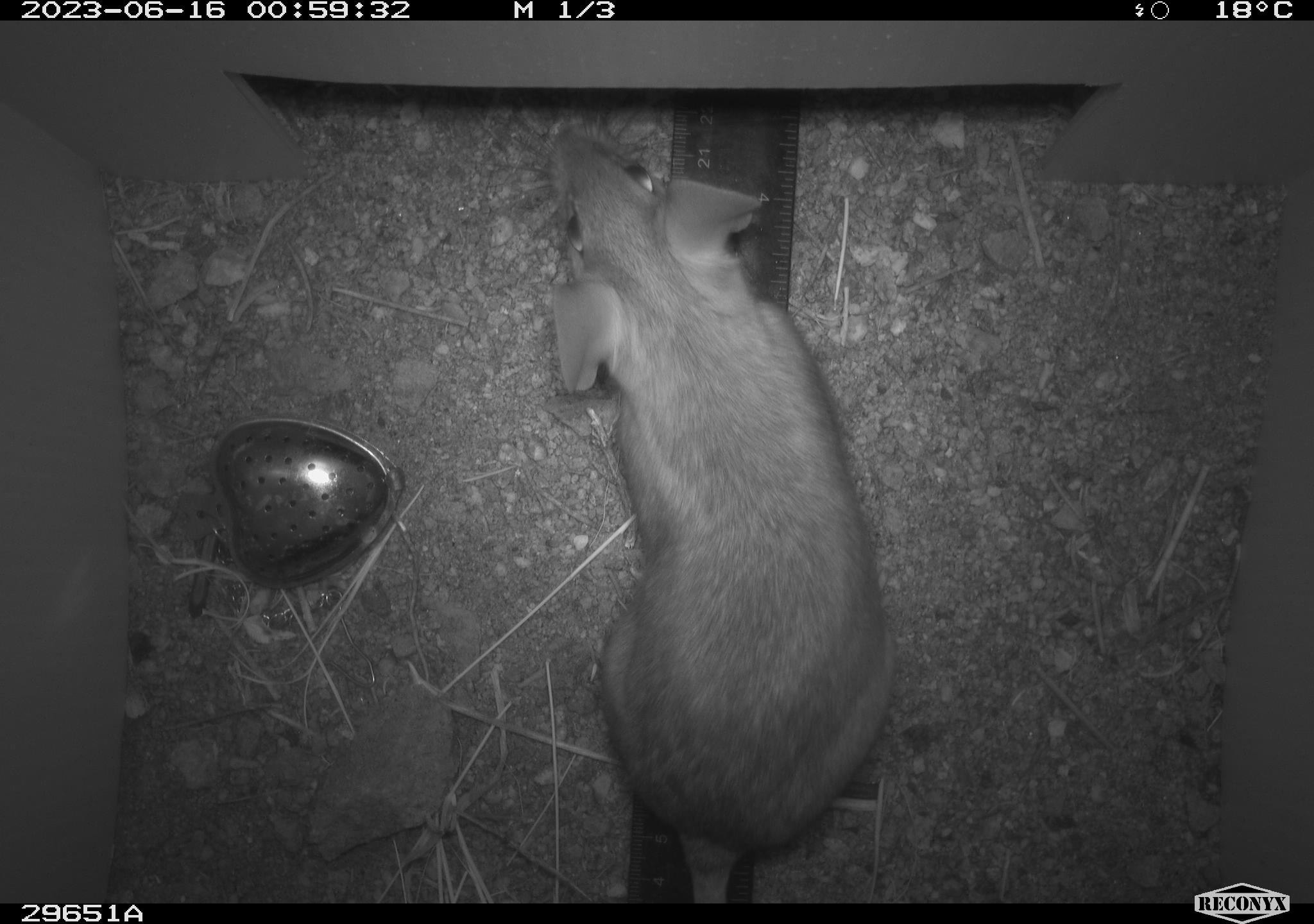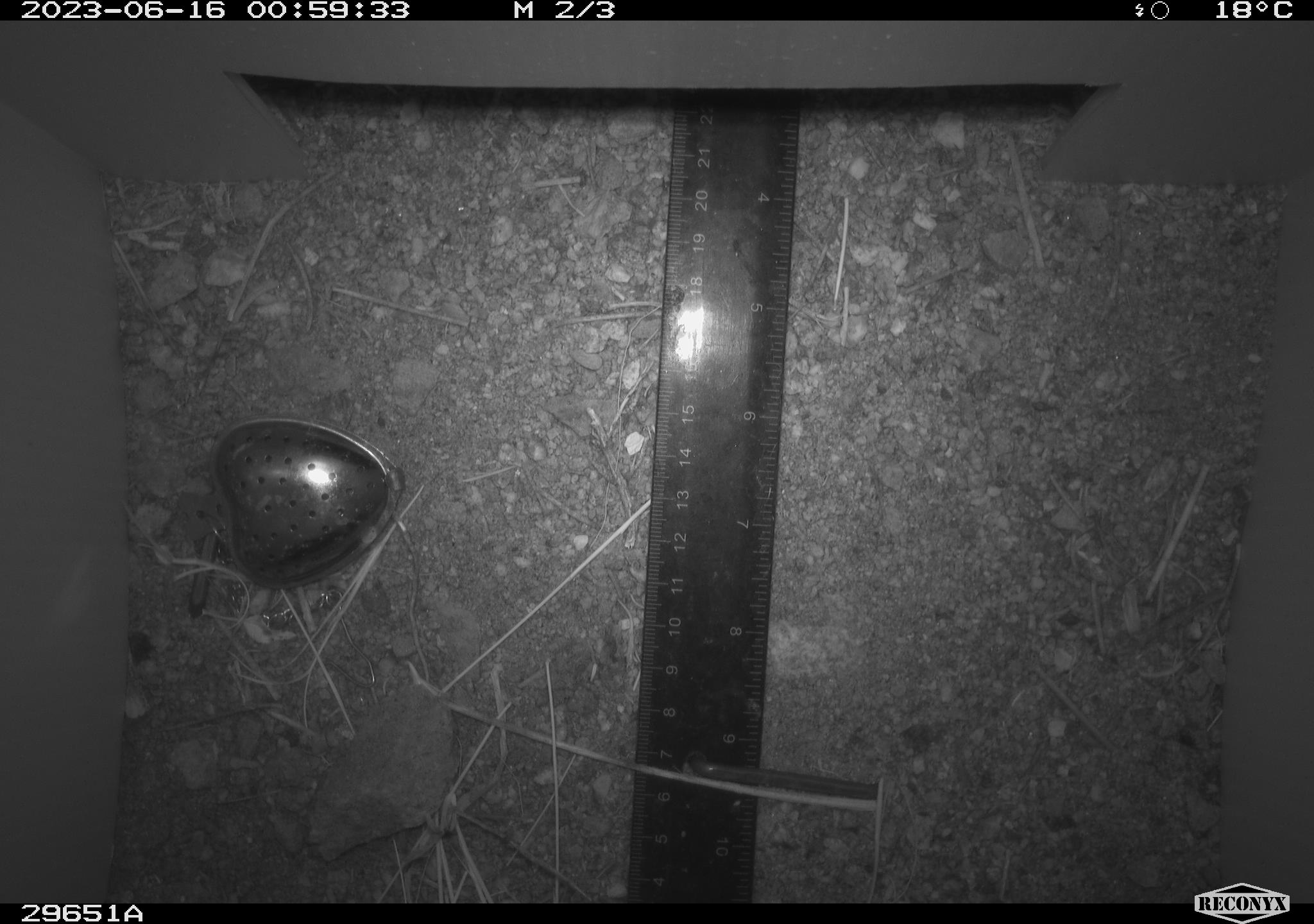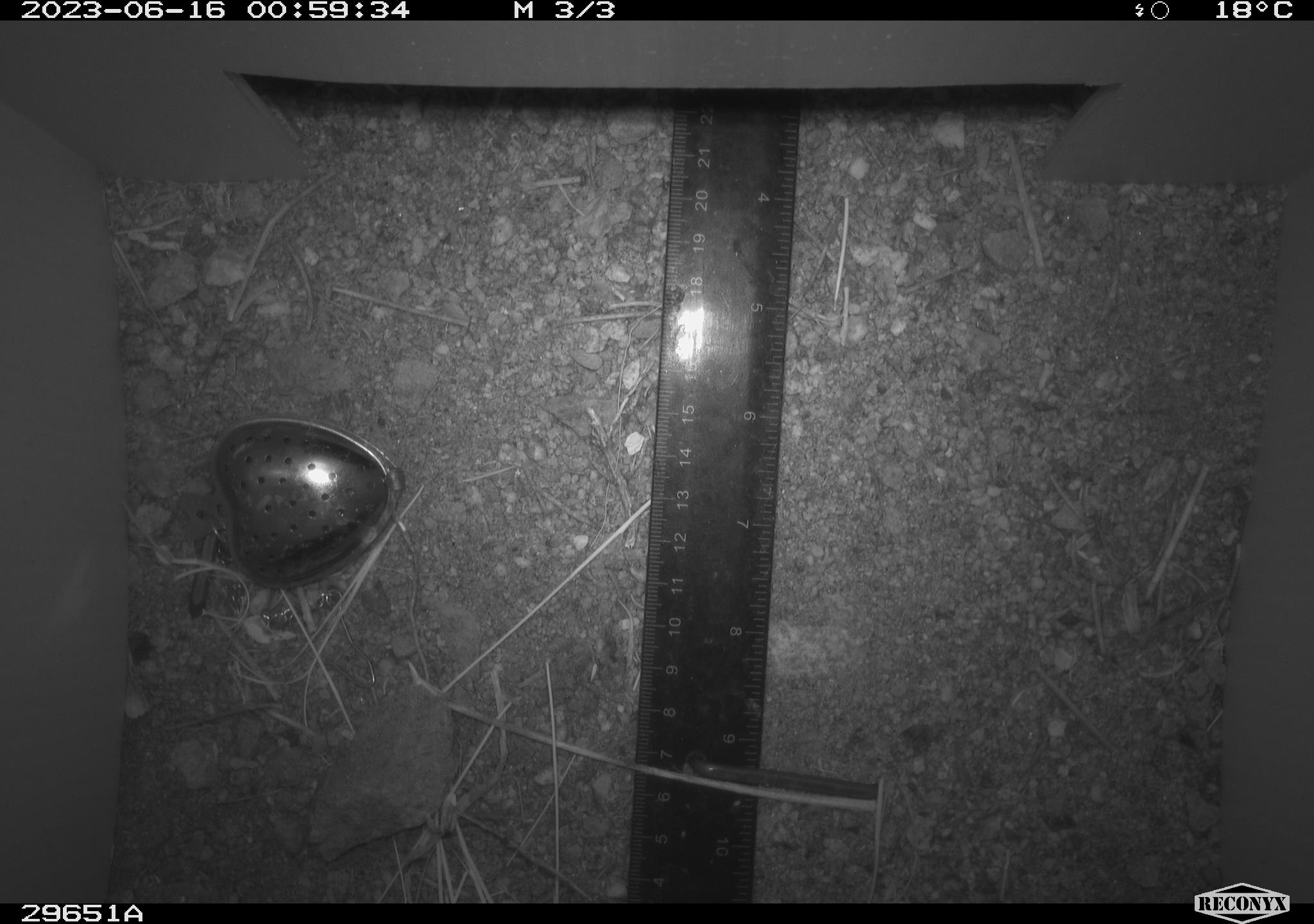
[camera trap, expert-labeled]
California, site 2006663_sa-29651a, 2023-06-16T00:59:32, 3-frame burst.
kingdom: Animalia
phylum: Chordata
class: Mammalia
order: Rodentia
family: Cricetidae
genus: Neotoma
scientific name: Neotoma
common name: pack rat or woodrat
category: neotoma species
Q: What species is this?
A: Neotoma species (pack rat or woodrat) (Neotoma).